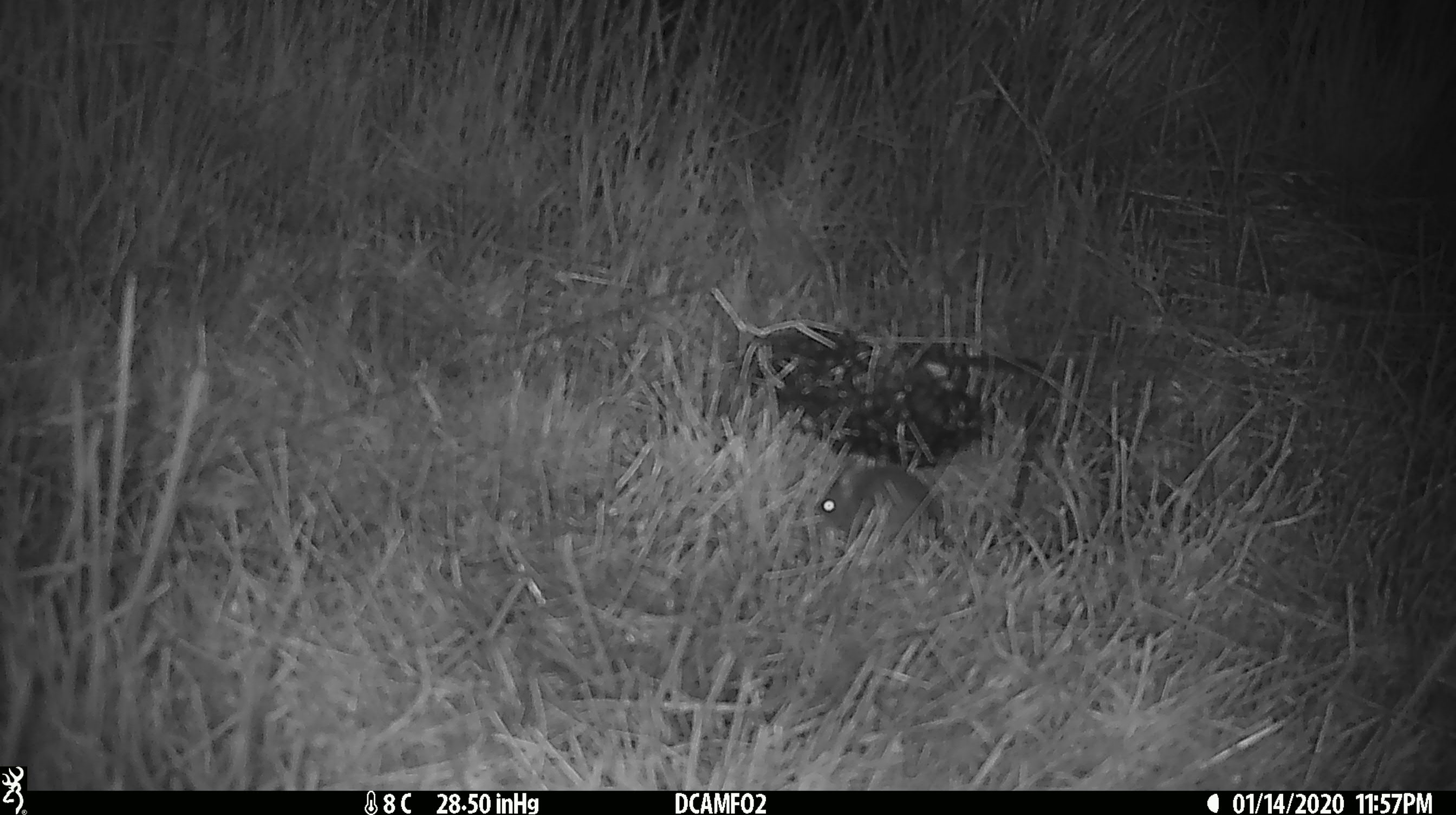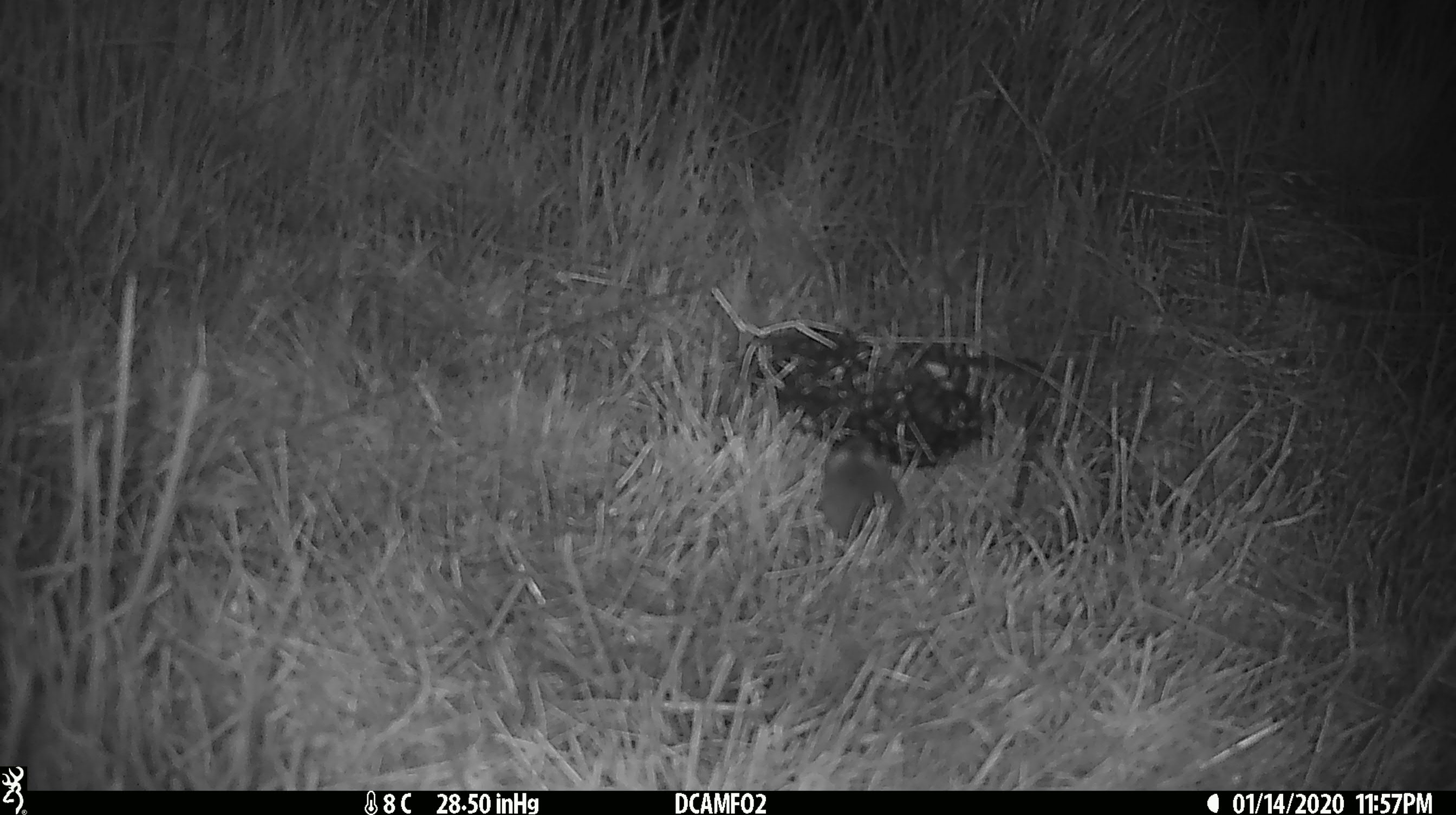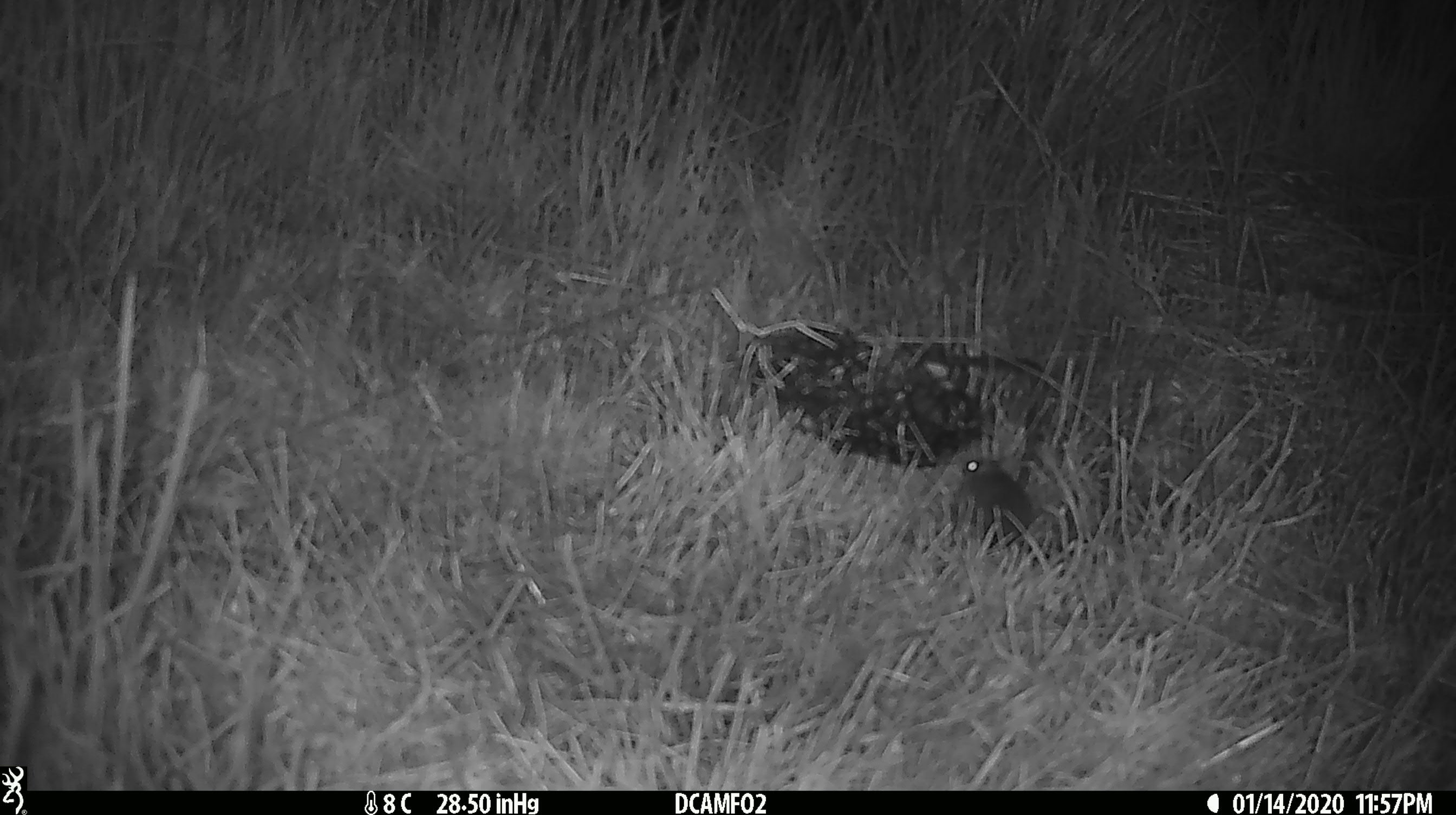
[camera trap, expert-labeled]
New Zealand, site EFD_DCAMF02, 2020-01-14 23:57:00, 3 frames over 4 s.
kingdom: Animalia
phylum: Chordata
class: Mammalia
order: Rodentia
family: Muridae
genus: Mus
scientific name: Mus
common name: mouse